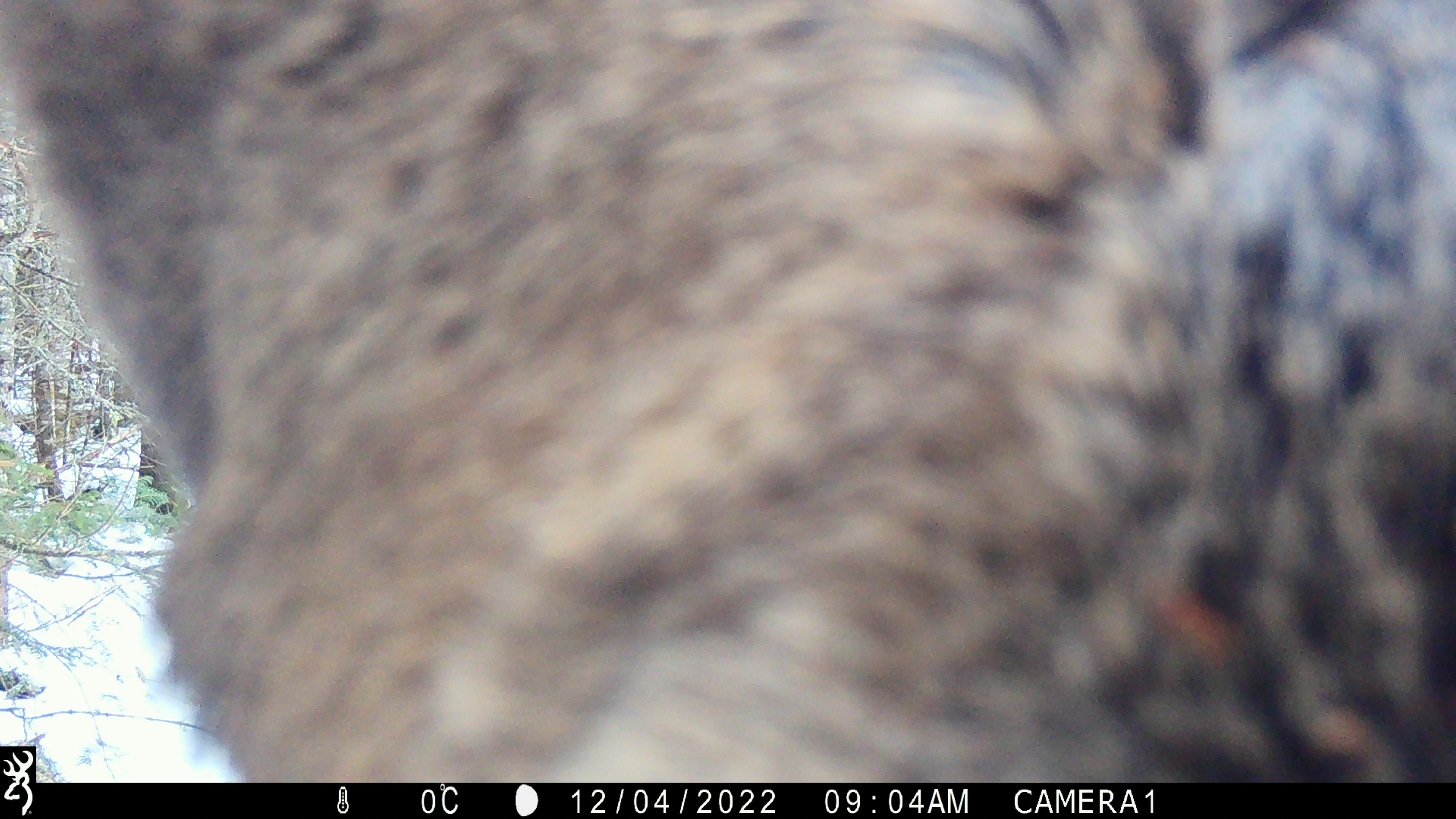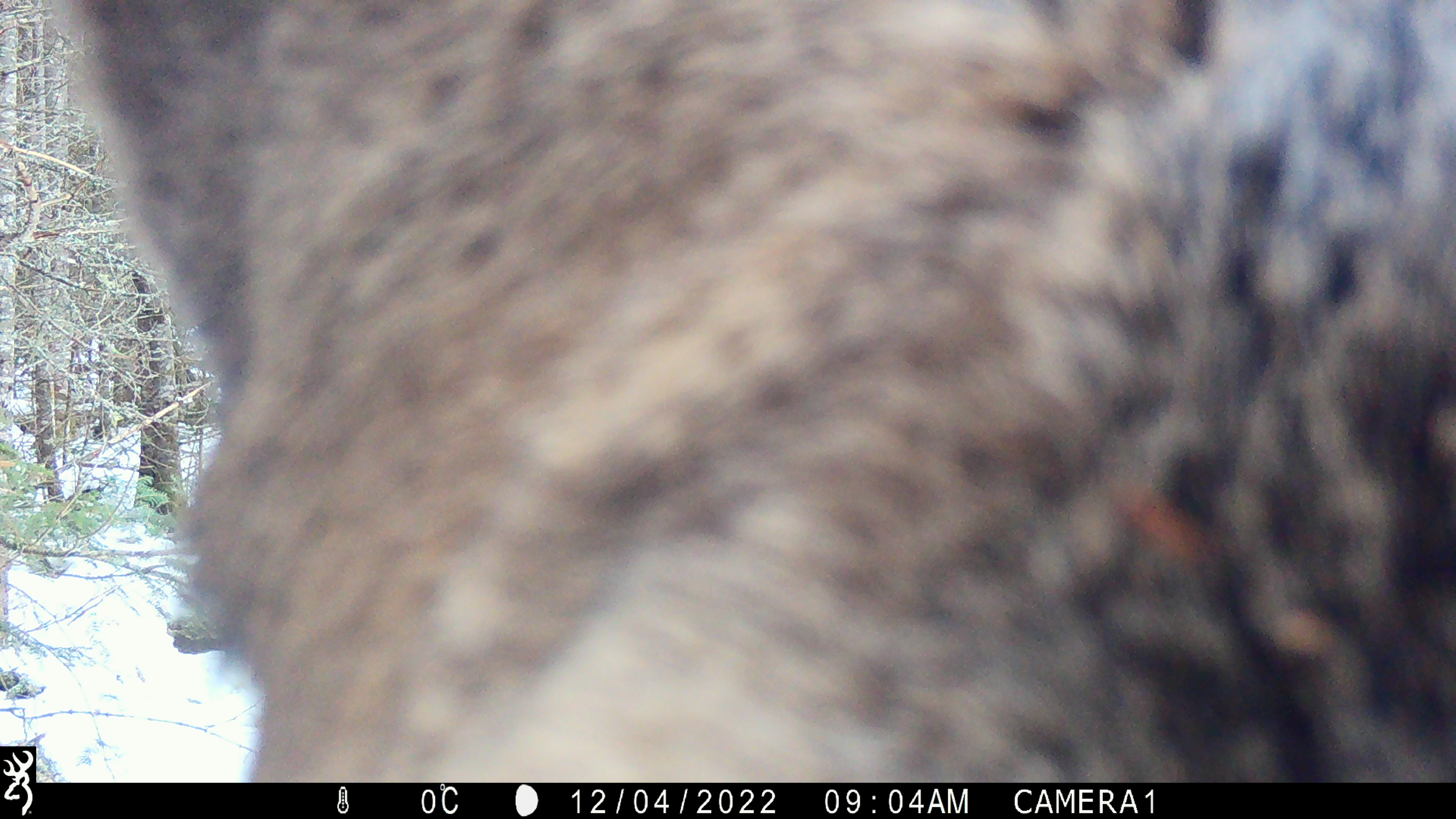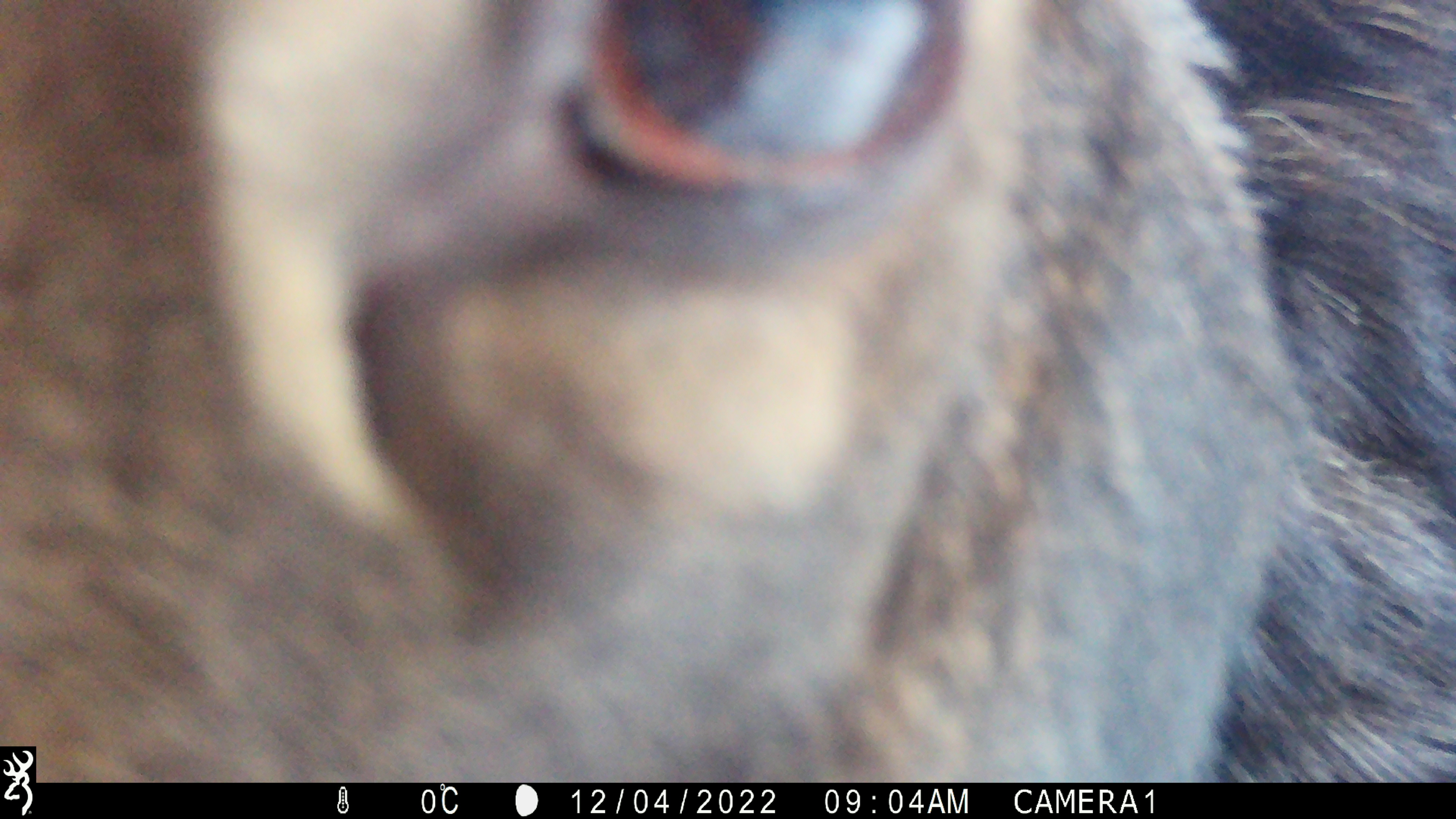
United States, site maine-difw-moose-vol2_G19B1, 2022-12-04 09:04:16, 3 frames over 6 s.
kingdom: Animalia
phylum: Chordata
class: Mammalia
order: Artiodactyla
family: Cervidae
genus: Alces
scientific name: Alces alces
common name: moose